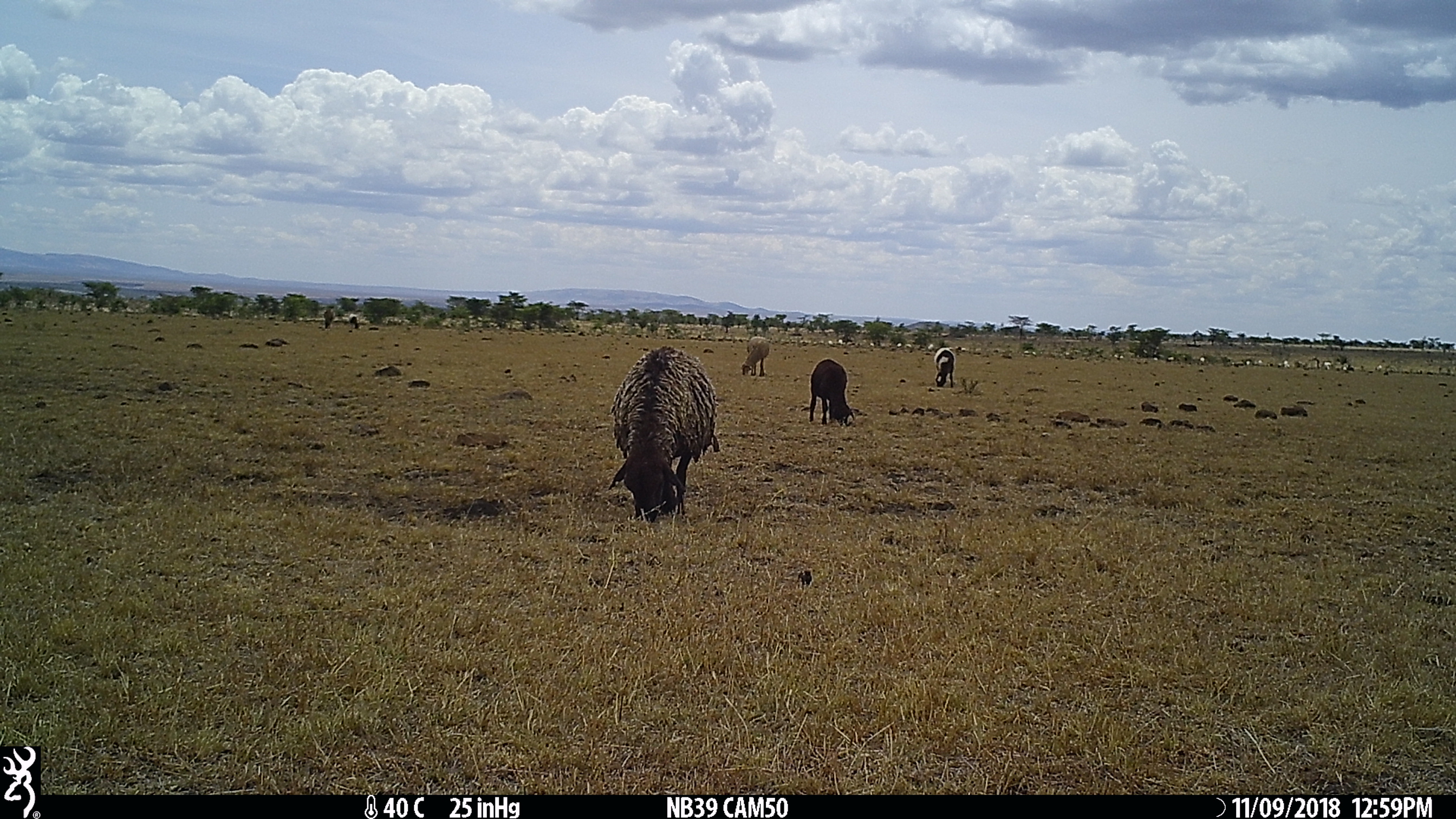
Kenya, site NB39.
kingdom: Animalia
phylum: Chordata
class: Mammalia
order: Artiodactyla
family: Bovidae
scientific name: Bovidae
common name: sheep or goat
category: shoat